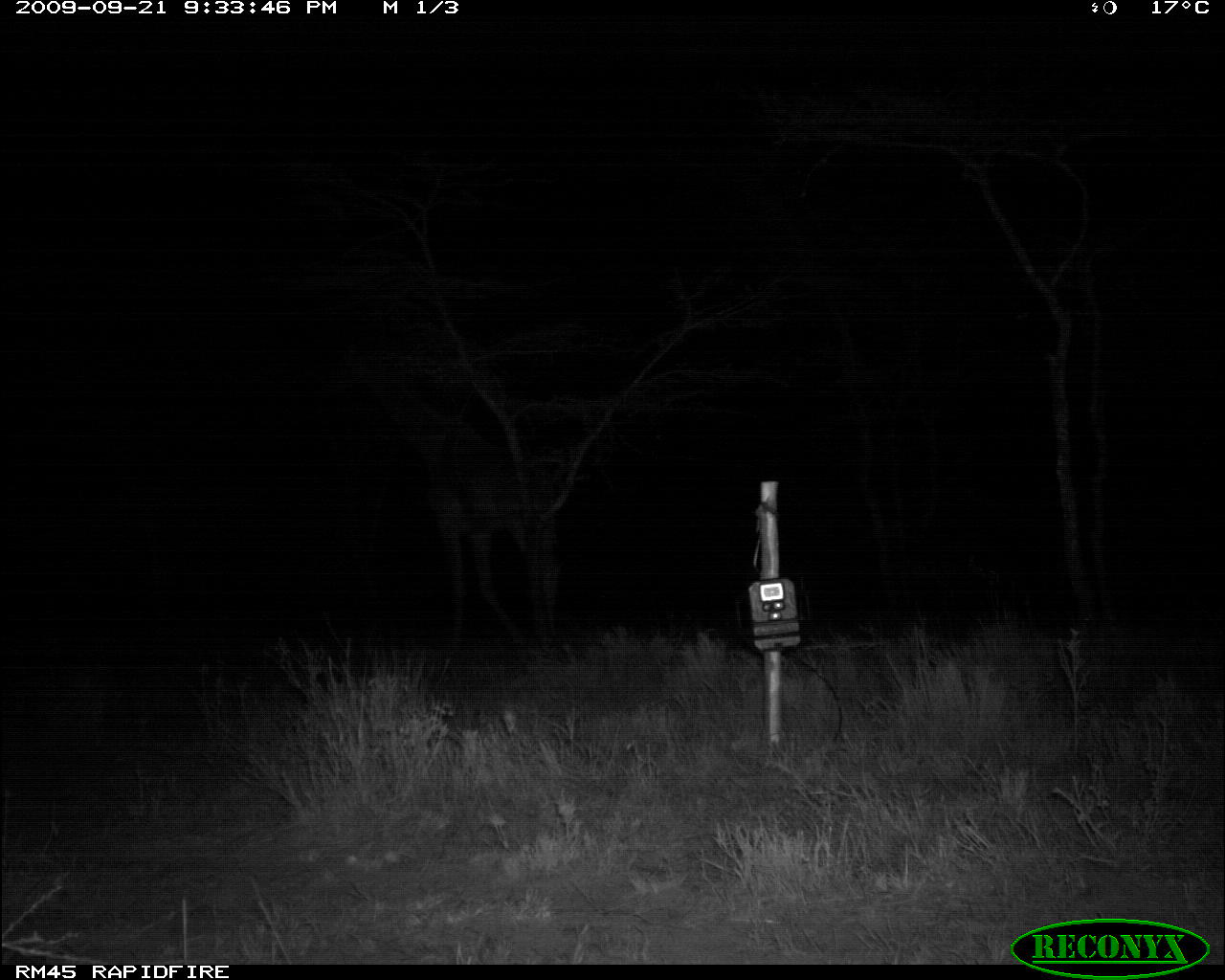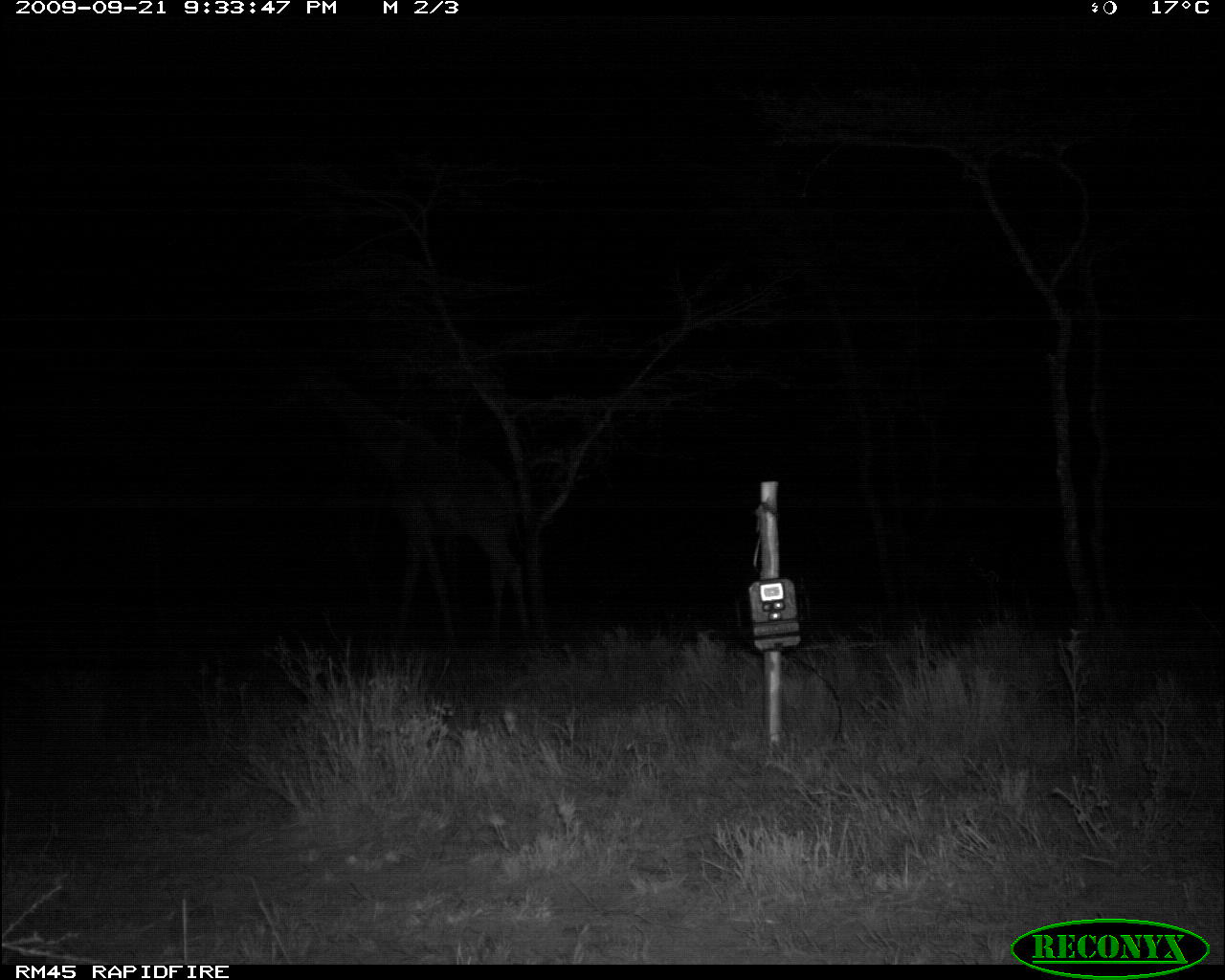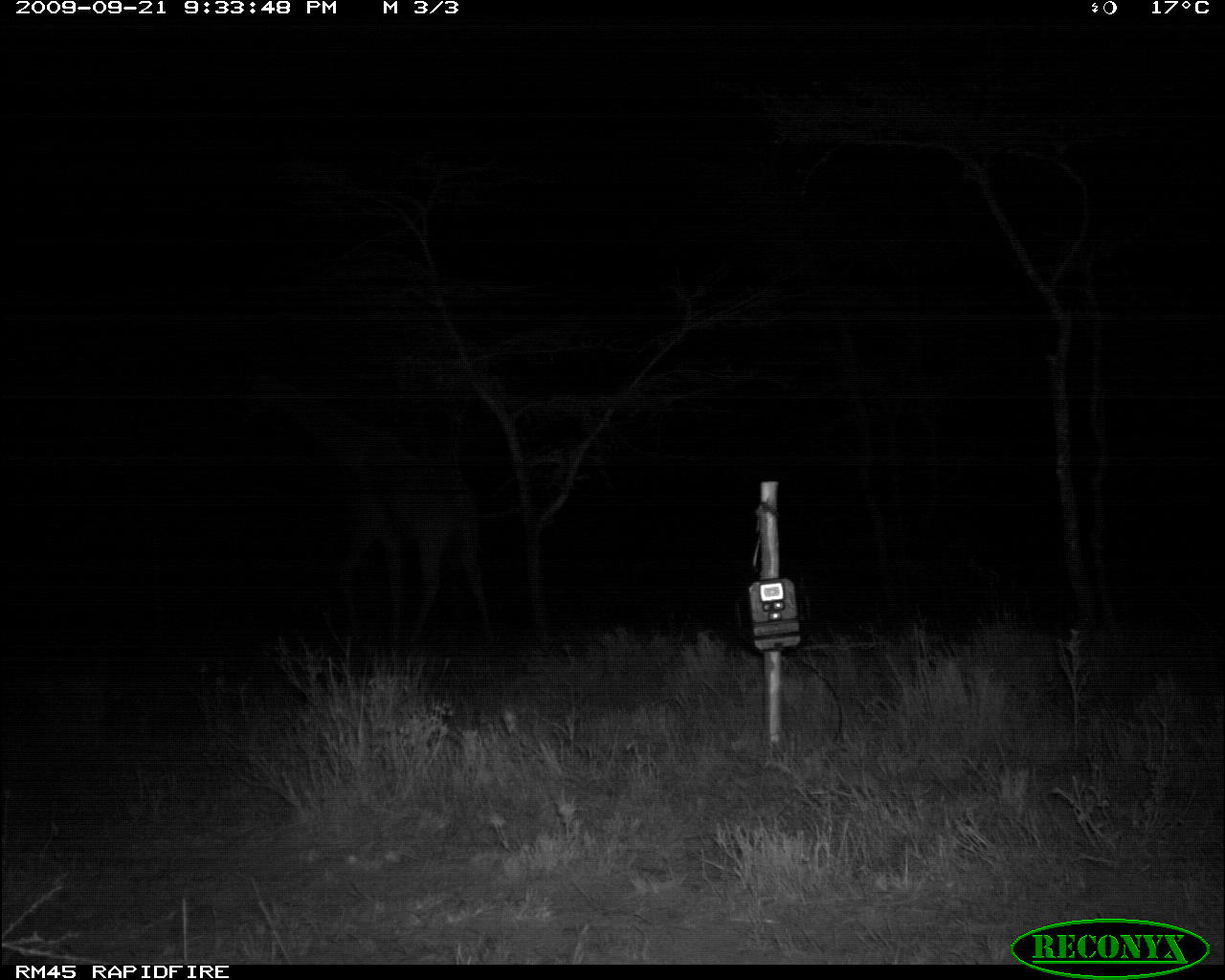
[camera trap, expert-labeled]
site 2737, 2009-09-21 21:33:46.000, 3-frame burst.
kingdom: Animalia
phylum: Chordata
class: Mammalia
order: Artiodactyla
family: Giraffidae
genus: Giraffa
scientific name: Giraffa camelopardalis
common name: giraffe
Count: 1.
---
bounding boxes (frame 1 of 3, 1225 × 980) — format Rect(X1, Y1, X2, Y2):
giraffa camelopardalis: Rect(311, 334, 564, 655)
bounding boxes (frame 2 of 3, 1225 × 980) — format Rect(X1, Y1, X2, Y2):
giraffa camelopardalis: Rect(277, 360, 526, 652)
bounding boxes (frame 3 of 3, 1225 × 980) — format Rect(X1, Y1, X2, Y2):
giraffa camelopardalis: Rect(236, 369, 497, 644)